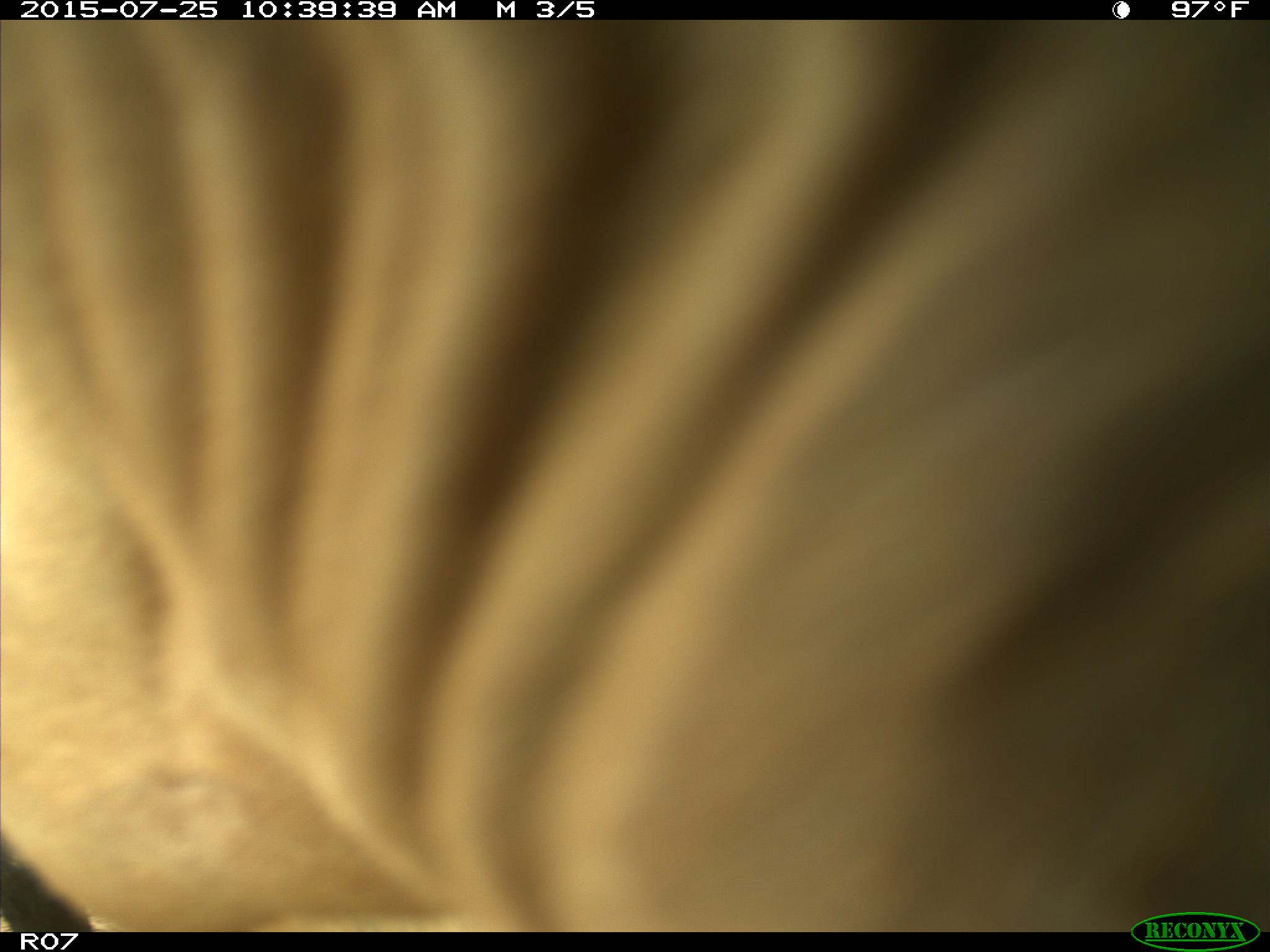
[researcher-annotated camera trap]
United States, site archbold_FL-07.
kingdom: Animalia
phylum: Chordata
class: Mammalia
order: Artiodactyla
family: Bovidae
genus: Bos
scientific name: Bos taurus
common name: domestic cow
Bos taurus (domestic cow).